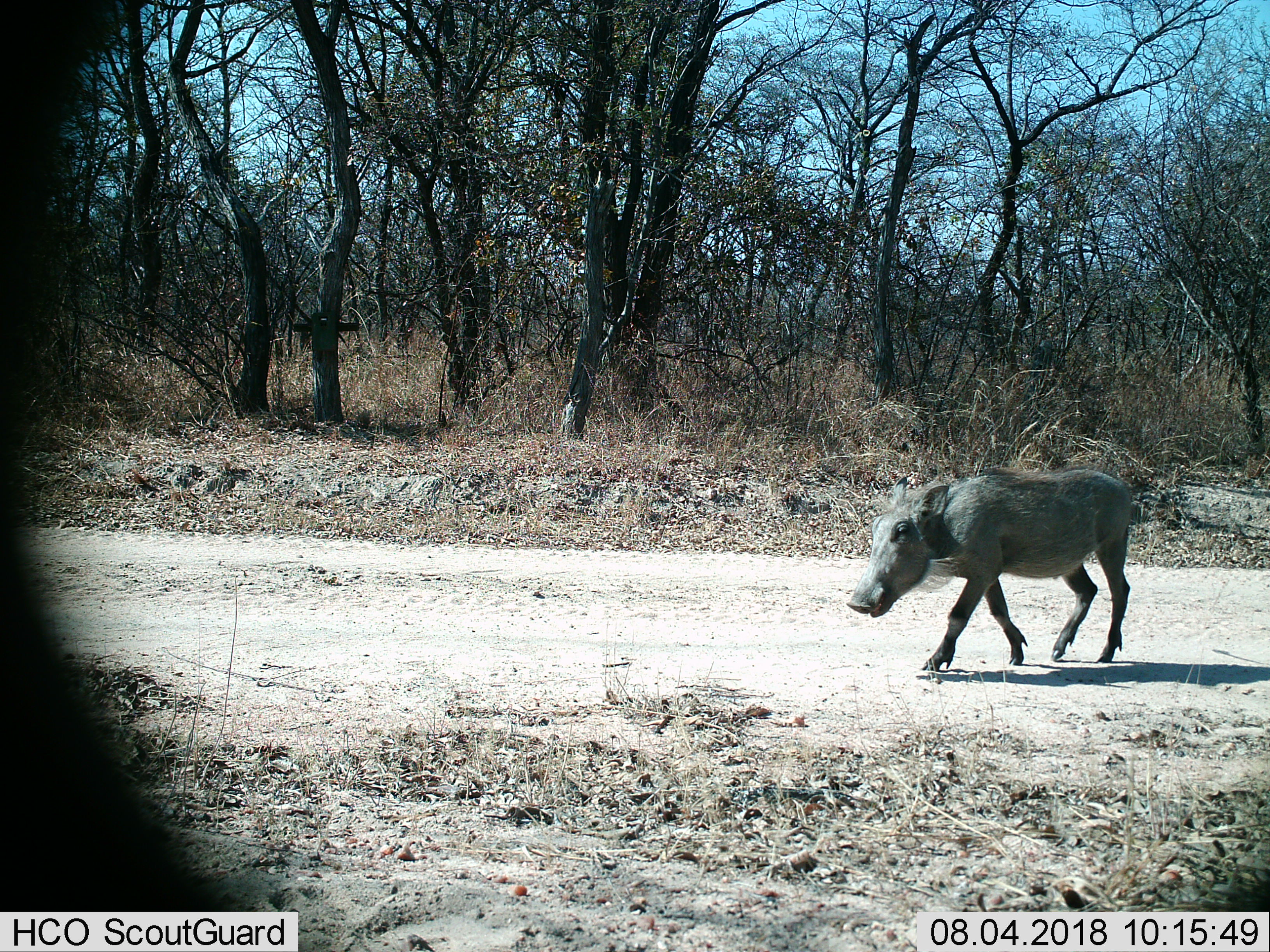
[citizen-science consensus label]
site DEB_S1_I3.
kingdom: Animalia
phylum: Chordata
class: Mammalia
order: Artiodactyla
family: Suidae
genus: Phacochoerus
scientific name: Phacochoerus africanus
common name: warthog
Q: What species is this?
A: Warthog (Phacochoerus africanus).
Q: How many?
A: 1.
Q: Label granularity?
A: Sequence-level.